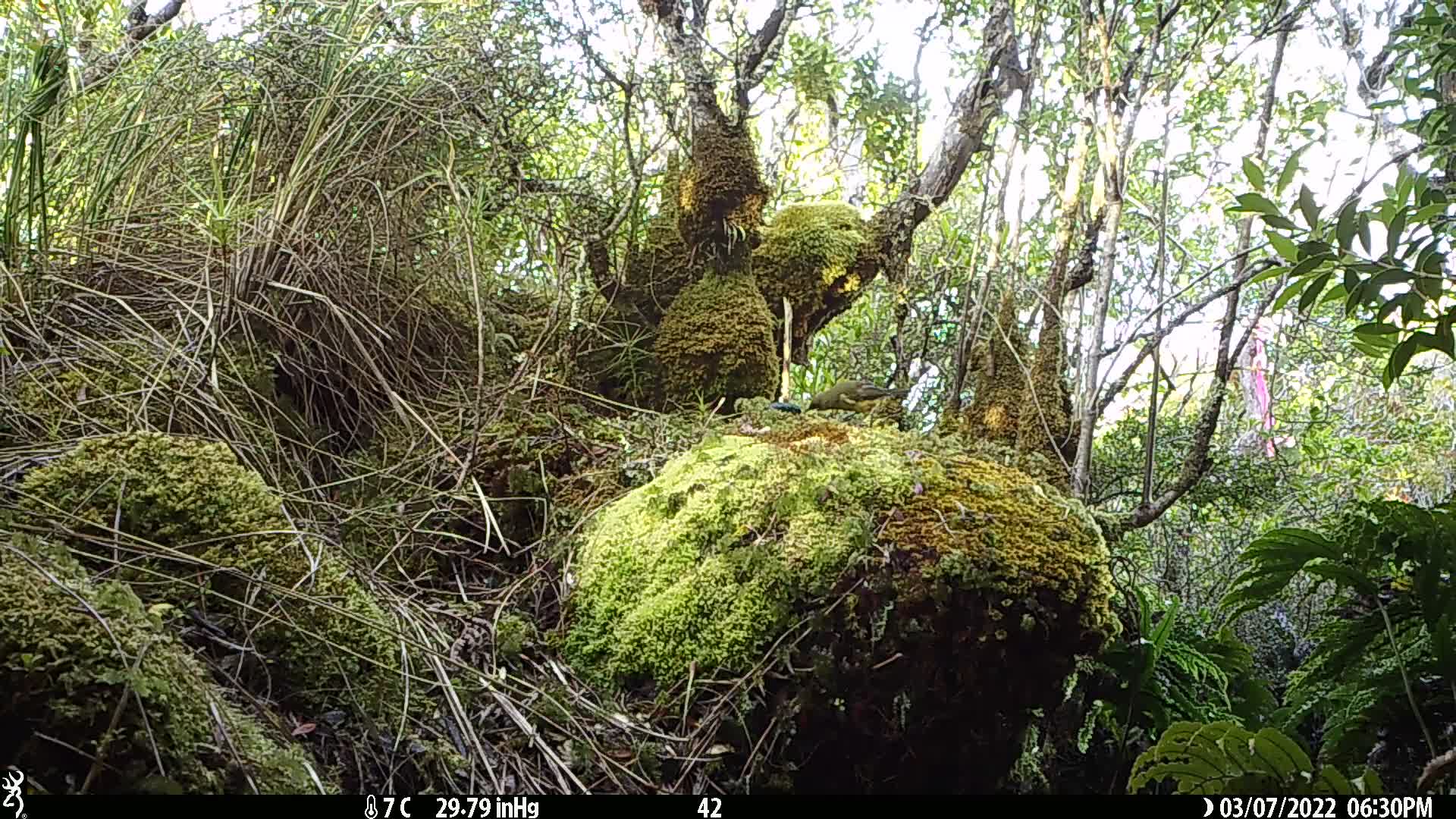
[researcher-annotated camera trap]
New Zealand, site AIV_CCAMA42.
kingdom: Animalia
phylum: Chordata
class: Aves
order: Passeriformes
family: Meliphagidae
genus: Anthornis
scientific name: Anthornis melanura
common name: new zealand bellbird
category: bellbird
Bellbird (new zealand bellbird) (Anthornis melanura).